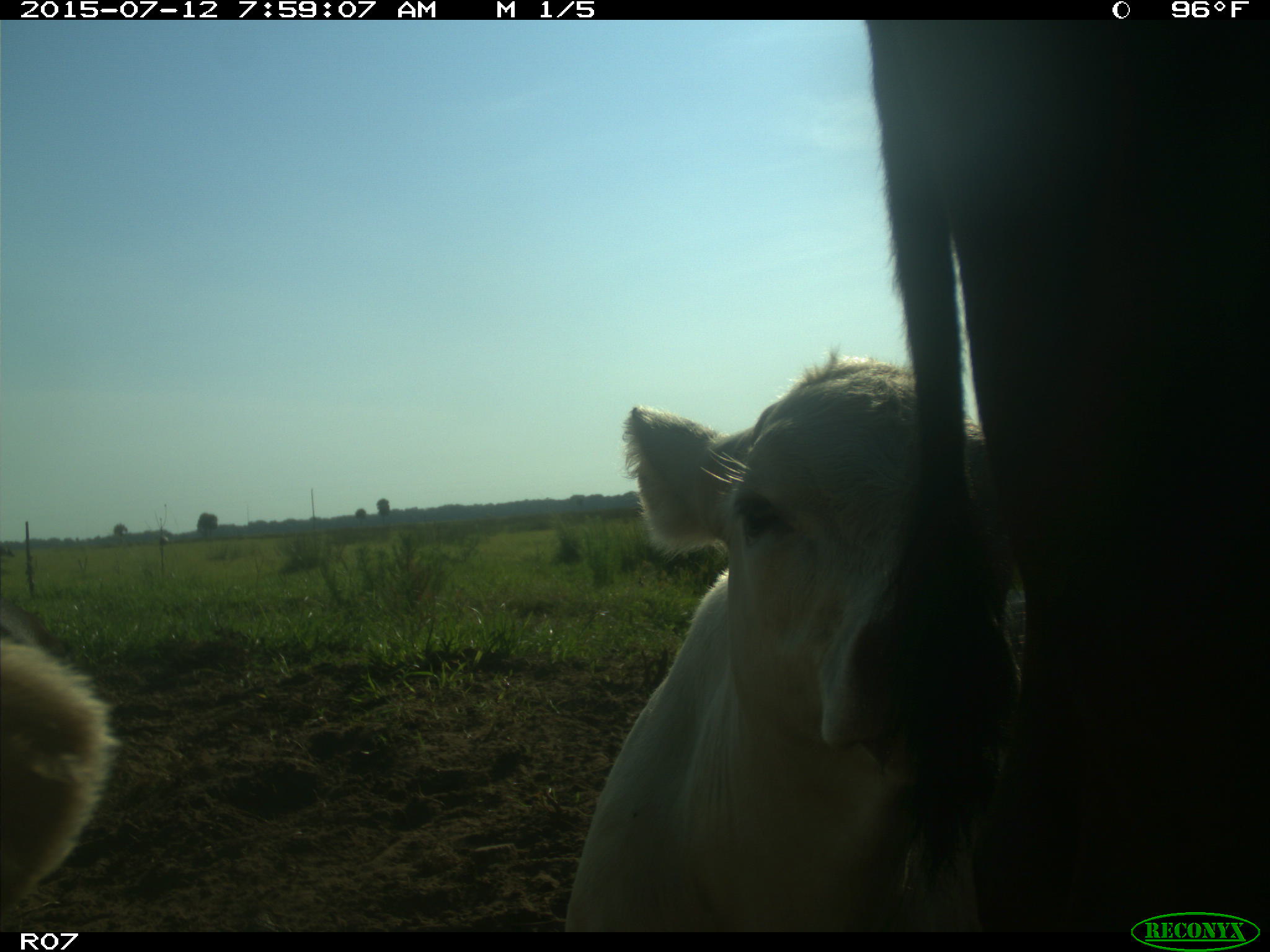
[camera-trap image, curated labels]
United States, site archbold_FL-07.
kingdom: Animalia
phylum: Chordata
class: Mammalia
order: Artiodactyla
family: Bovidae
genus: Bos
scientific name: Bos taurus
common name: domestic cow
Bos taurus (domestic cow).